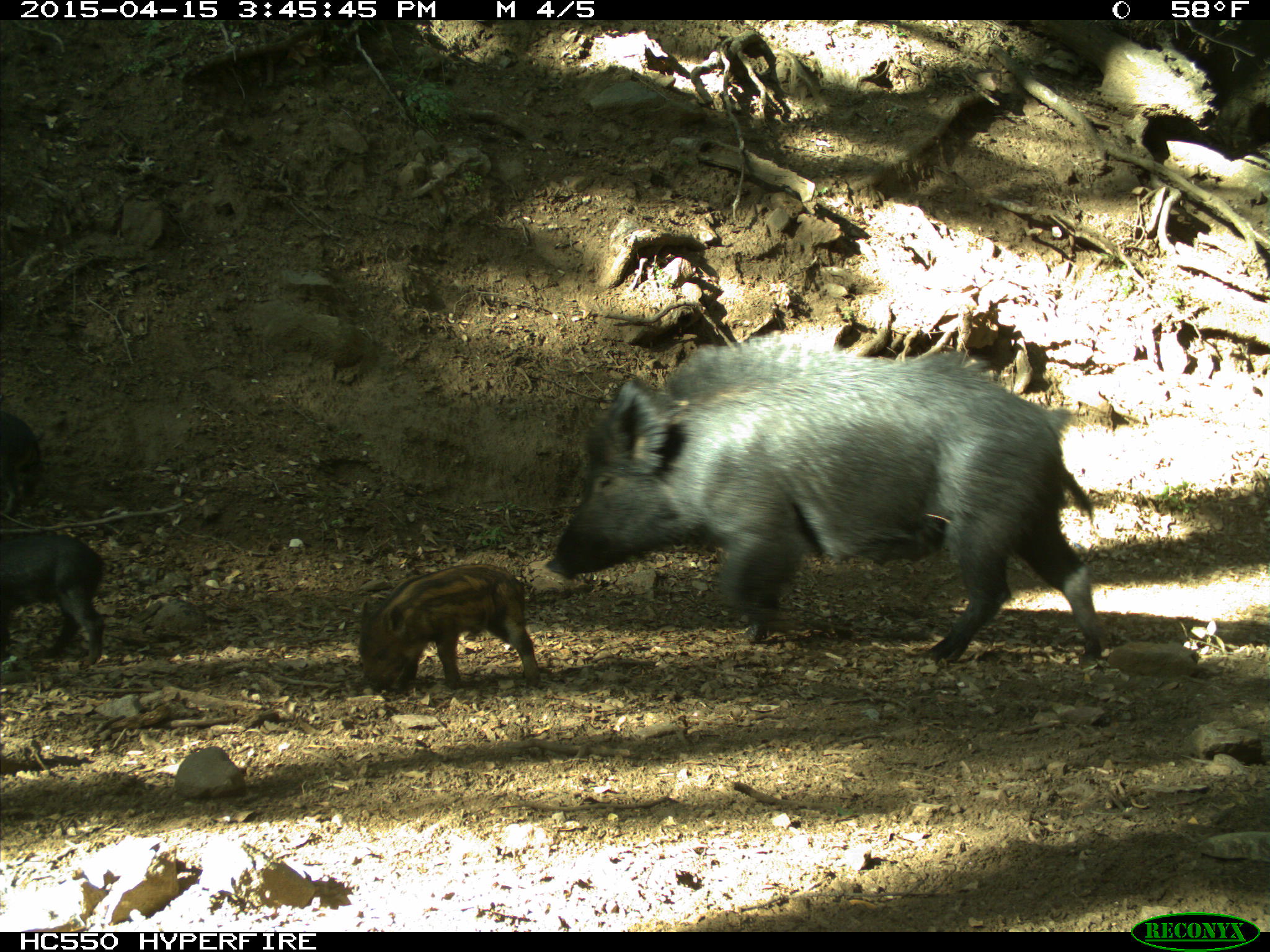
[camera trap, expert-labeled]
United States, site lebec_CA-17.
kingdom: Animalia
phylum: Chordata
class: Mammalia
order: Artiodactyla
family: Suidae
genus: Sus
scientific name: Sus scrofa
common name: wild boar